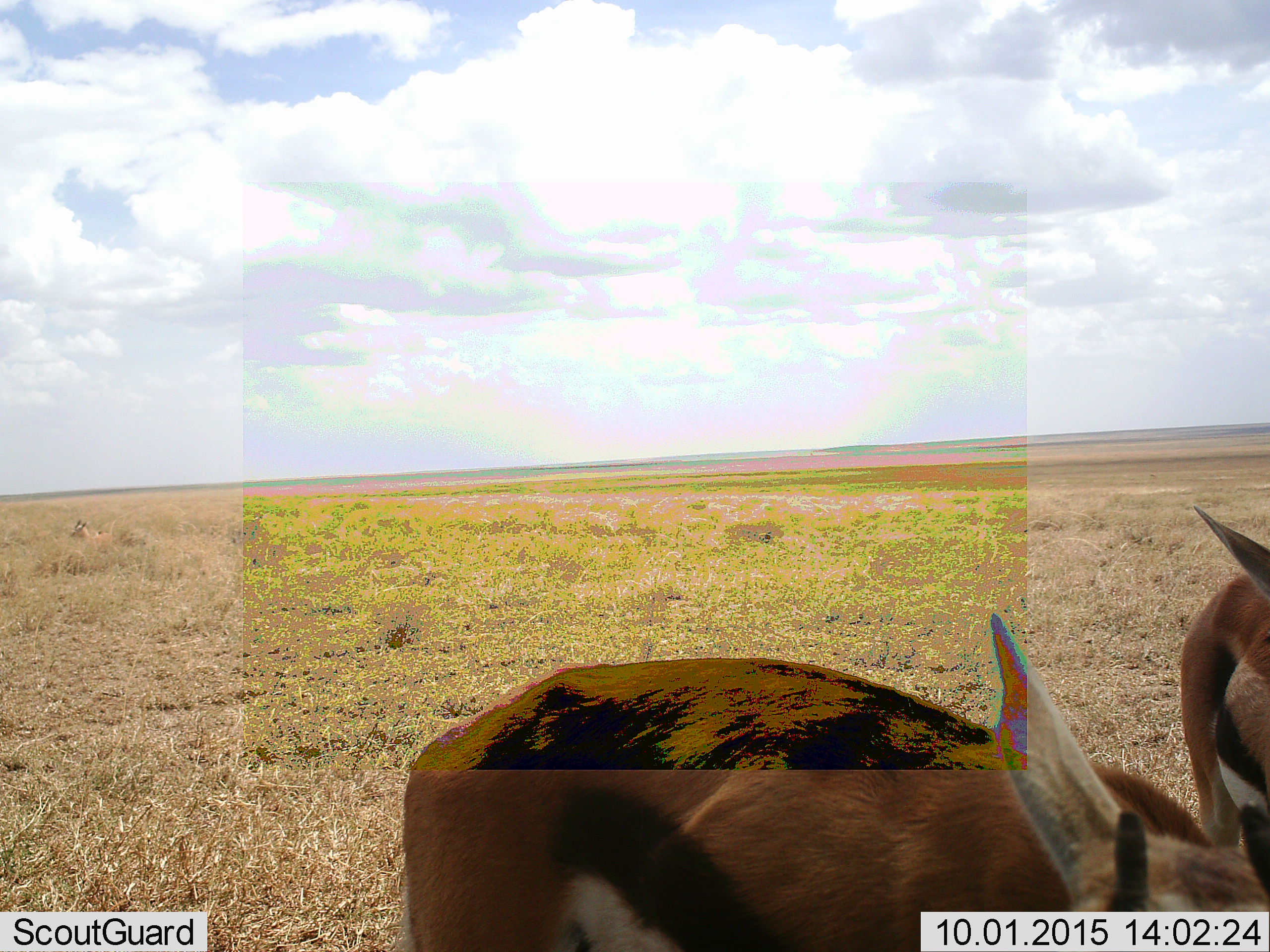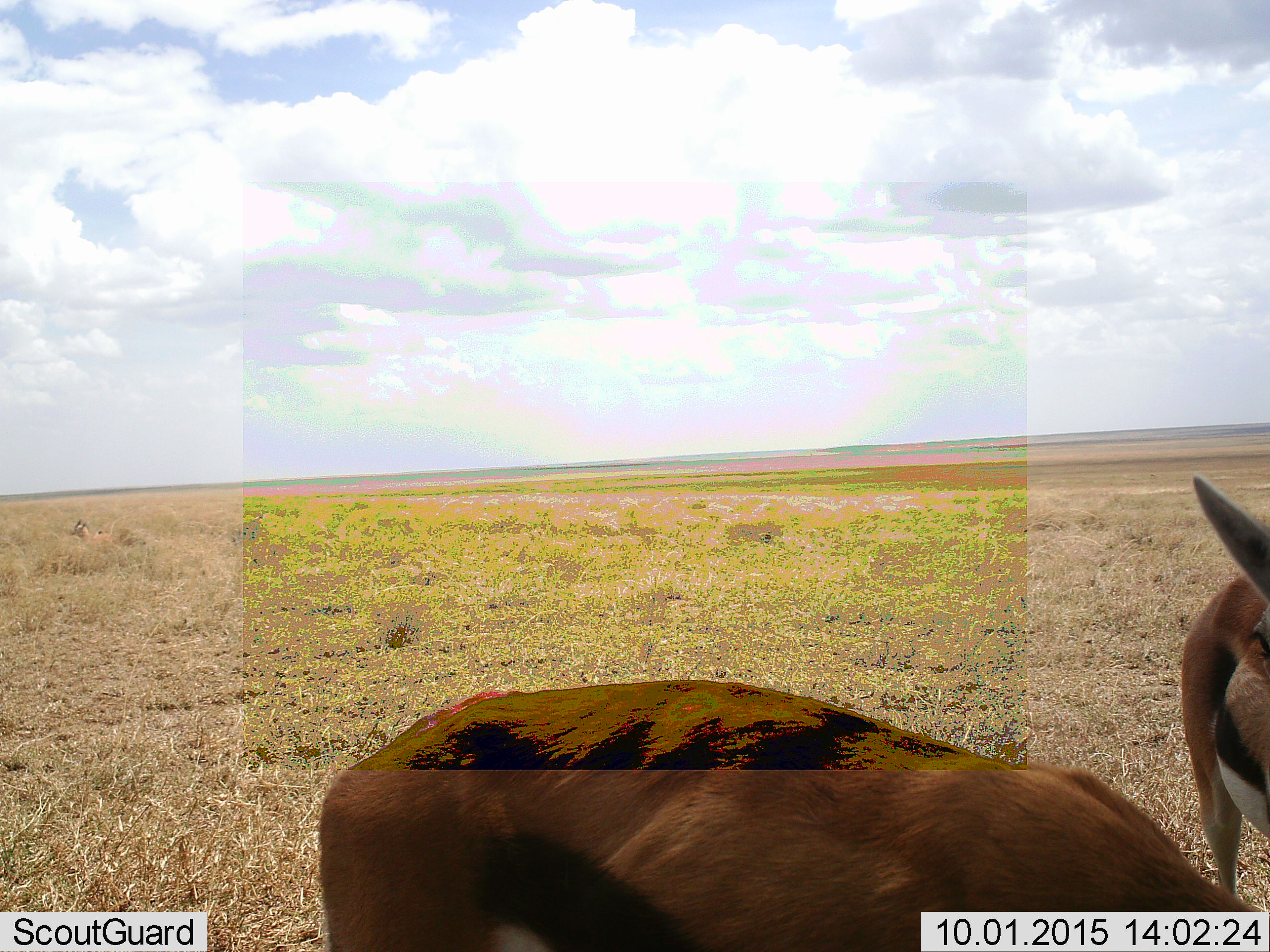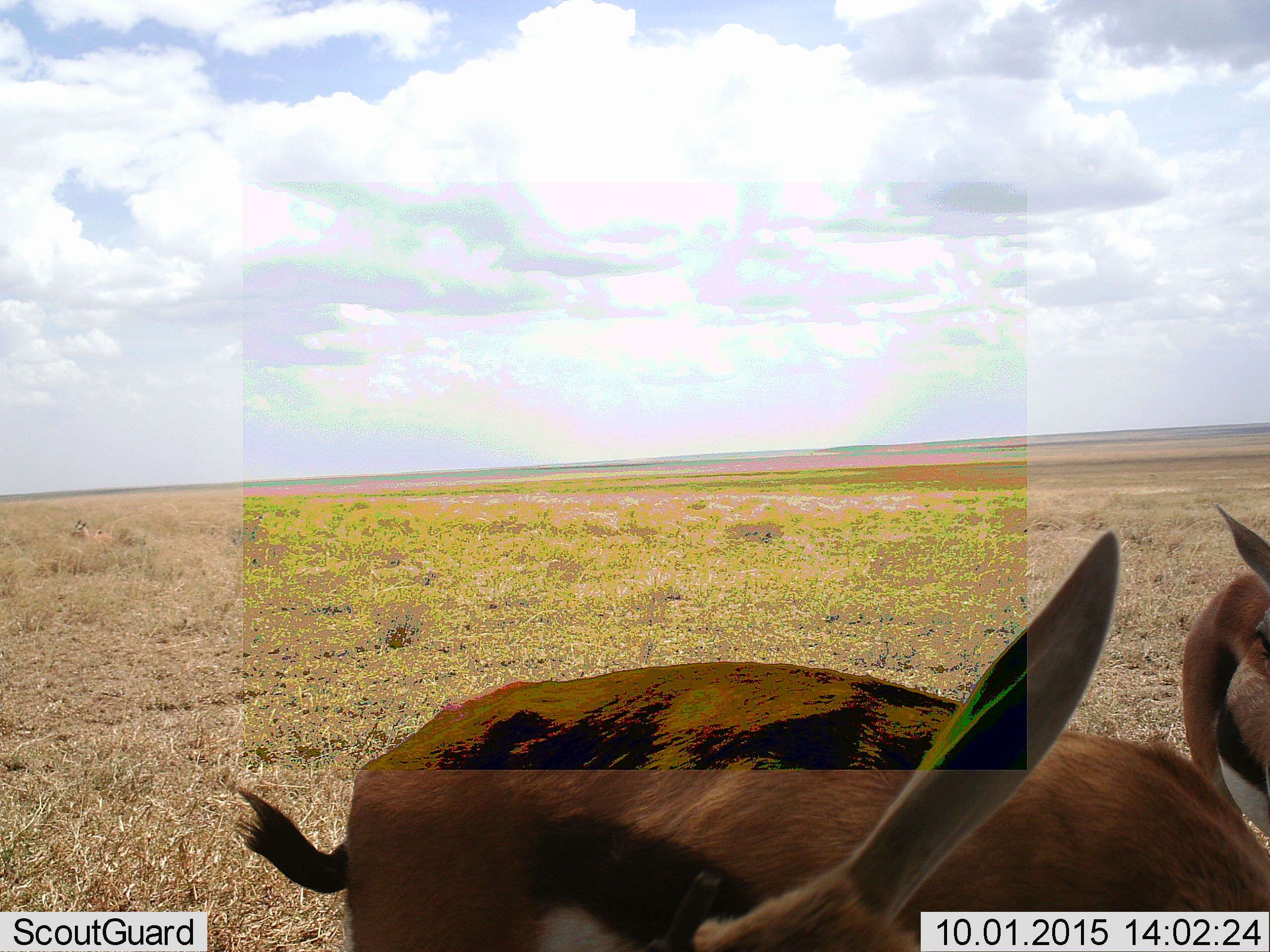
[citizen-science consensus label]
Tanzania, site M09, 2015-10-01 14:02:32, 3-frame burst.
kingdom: Animalia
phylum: Chordata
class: Mammalia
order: Artiodactyla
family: Bovidae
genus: Eudorcas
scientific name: Eudorcas thomsonii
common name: thomson's gazelle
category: gazellethomsons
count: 2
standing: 75%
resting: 0%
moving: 12%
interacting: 12%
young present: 0%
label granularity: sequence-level